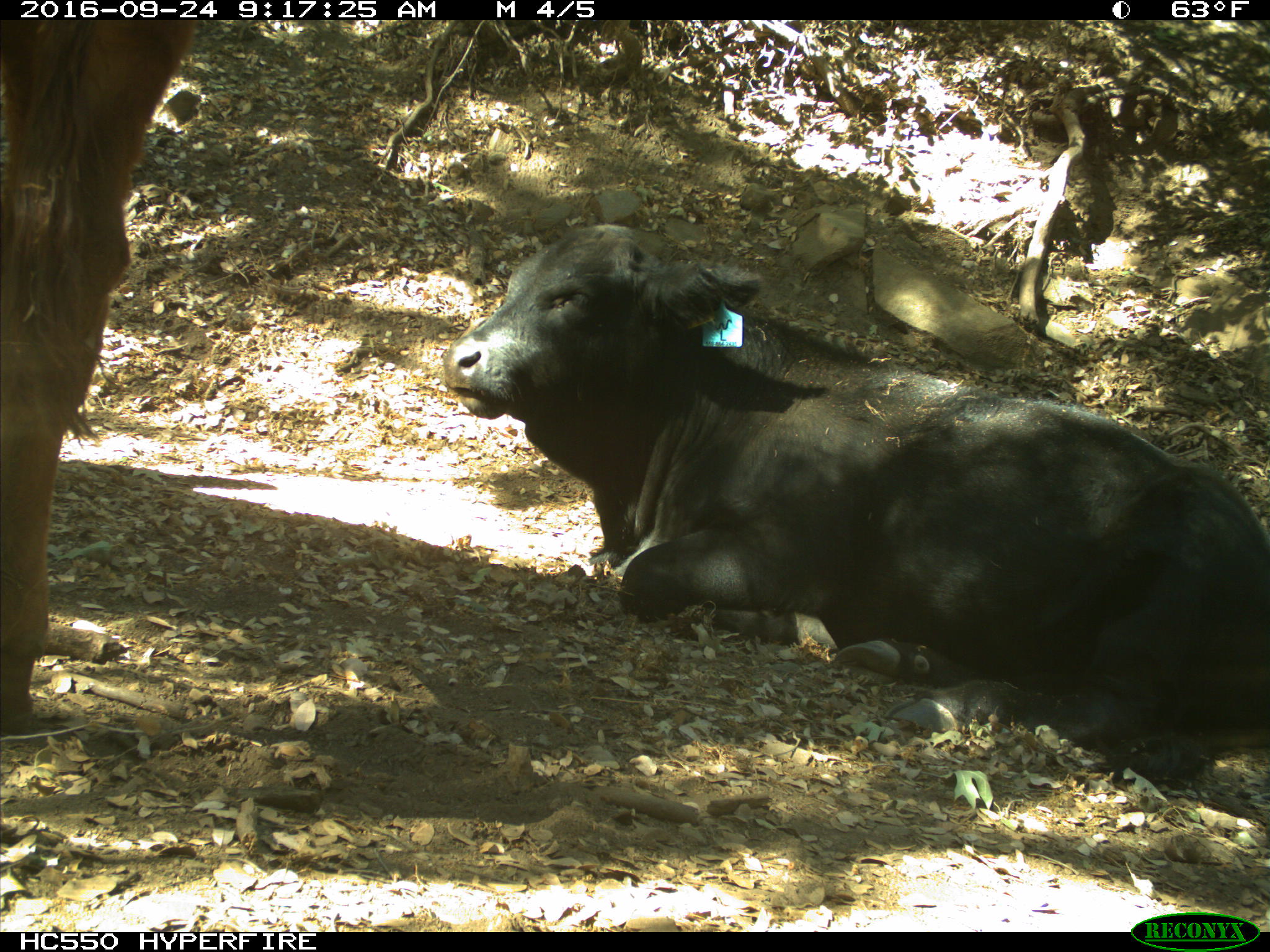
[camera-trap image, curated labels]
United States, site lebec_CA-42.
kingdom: Animalia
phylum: Chordata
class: Mammalia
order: Artiodactyla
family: Bovidae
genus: Bos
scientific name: Bos taurus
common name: domestic cow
Bos taurus (domestic cow).